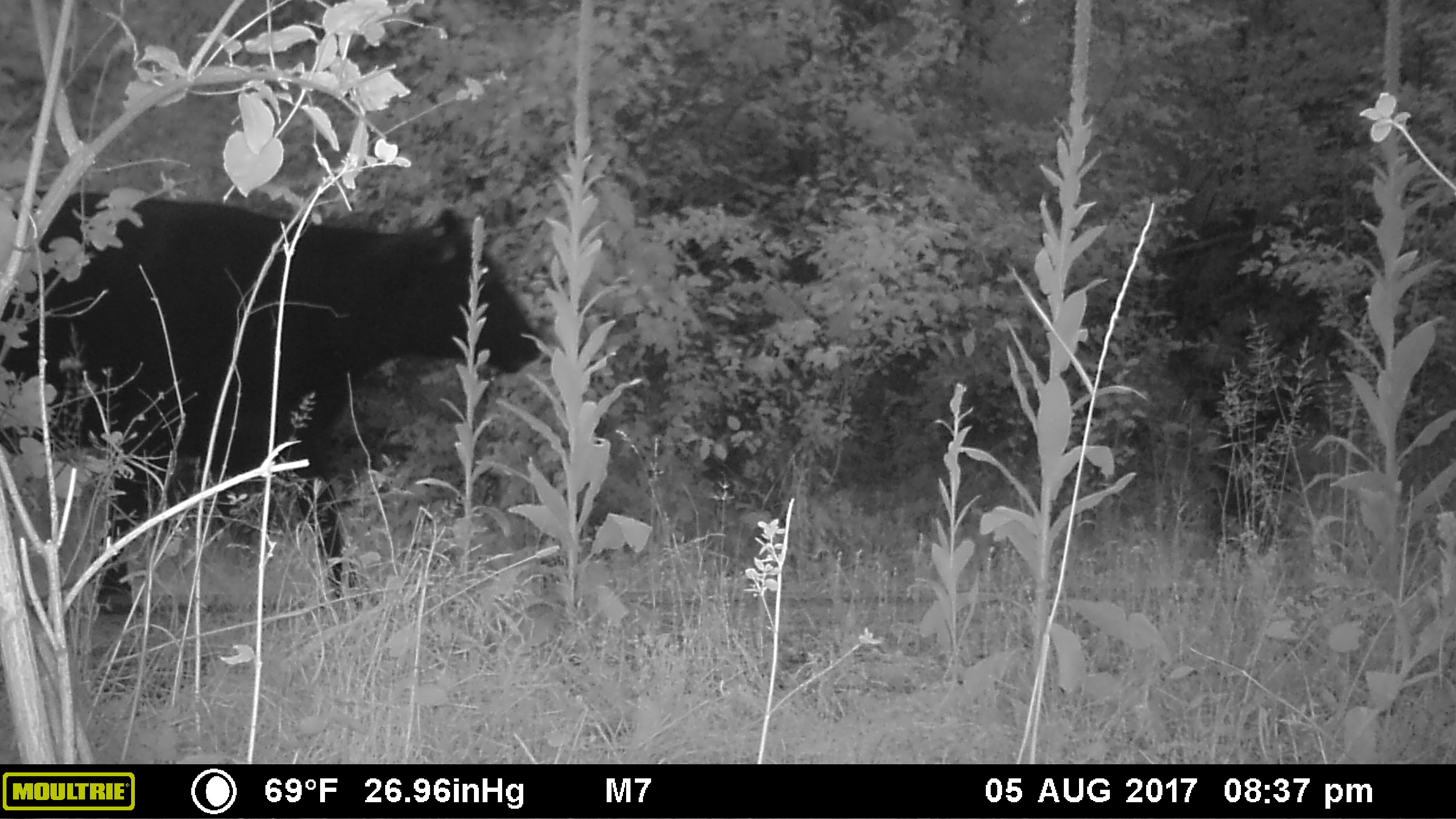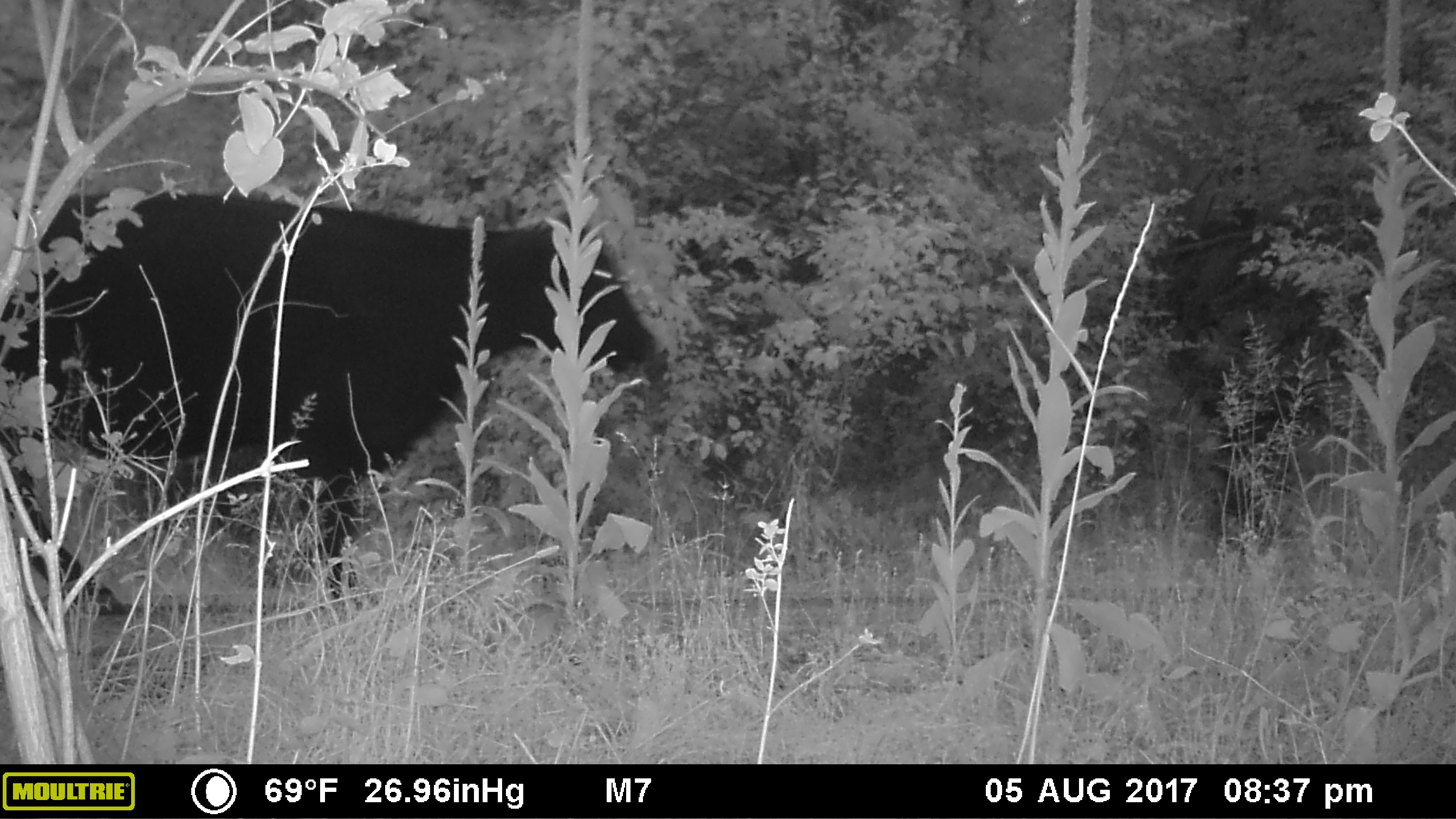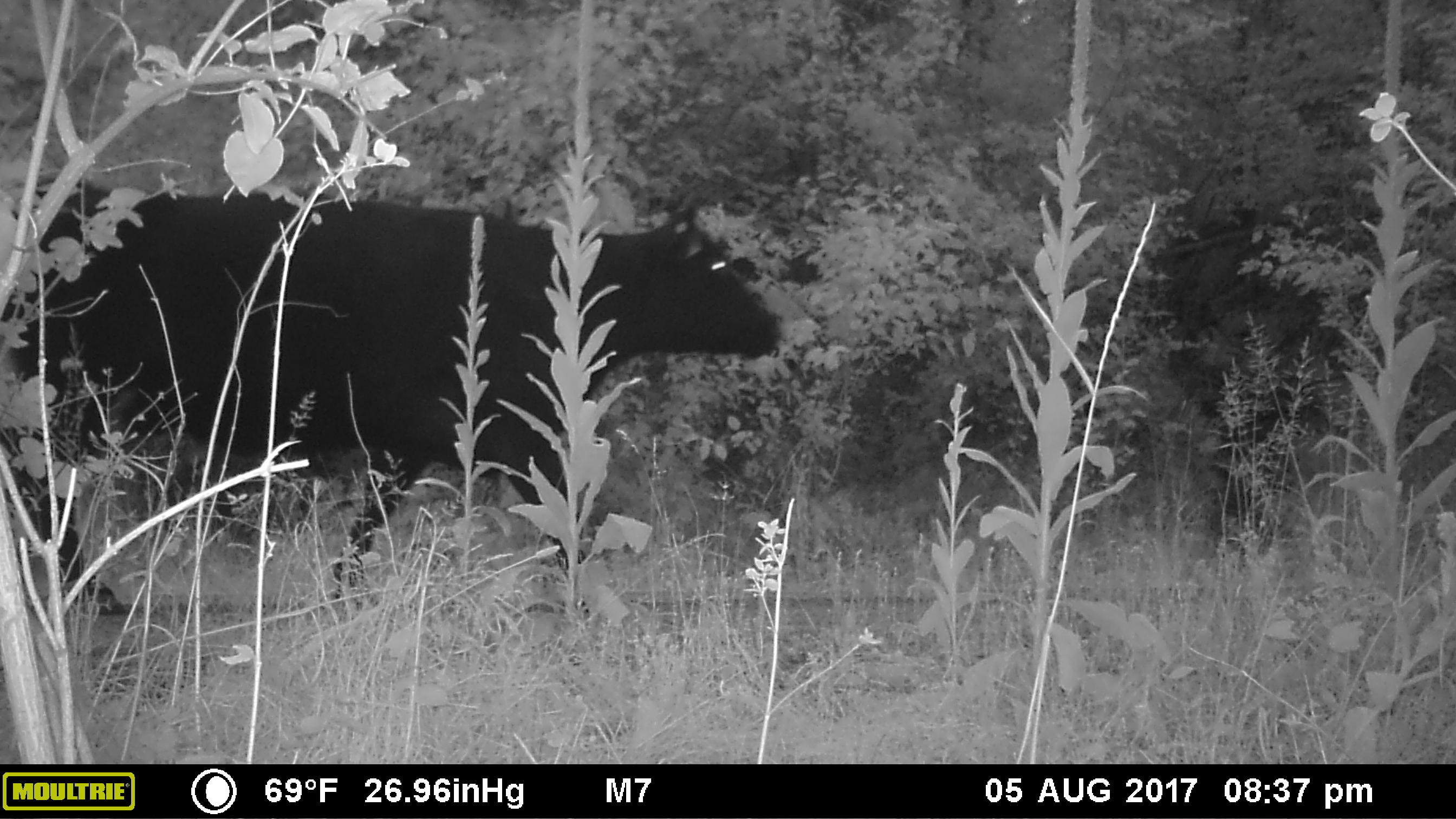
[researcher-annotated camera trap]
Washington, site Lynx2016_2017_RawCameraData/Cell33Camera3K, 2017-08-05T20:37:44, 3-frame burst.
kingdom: Animalia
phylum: Chordata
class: Mammalia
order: Artiodactyla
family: Bovidae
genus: Bos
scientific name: Bos taurus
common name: domestic cattle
Domestic cattle (Bos taurus). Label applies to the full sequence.